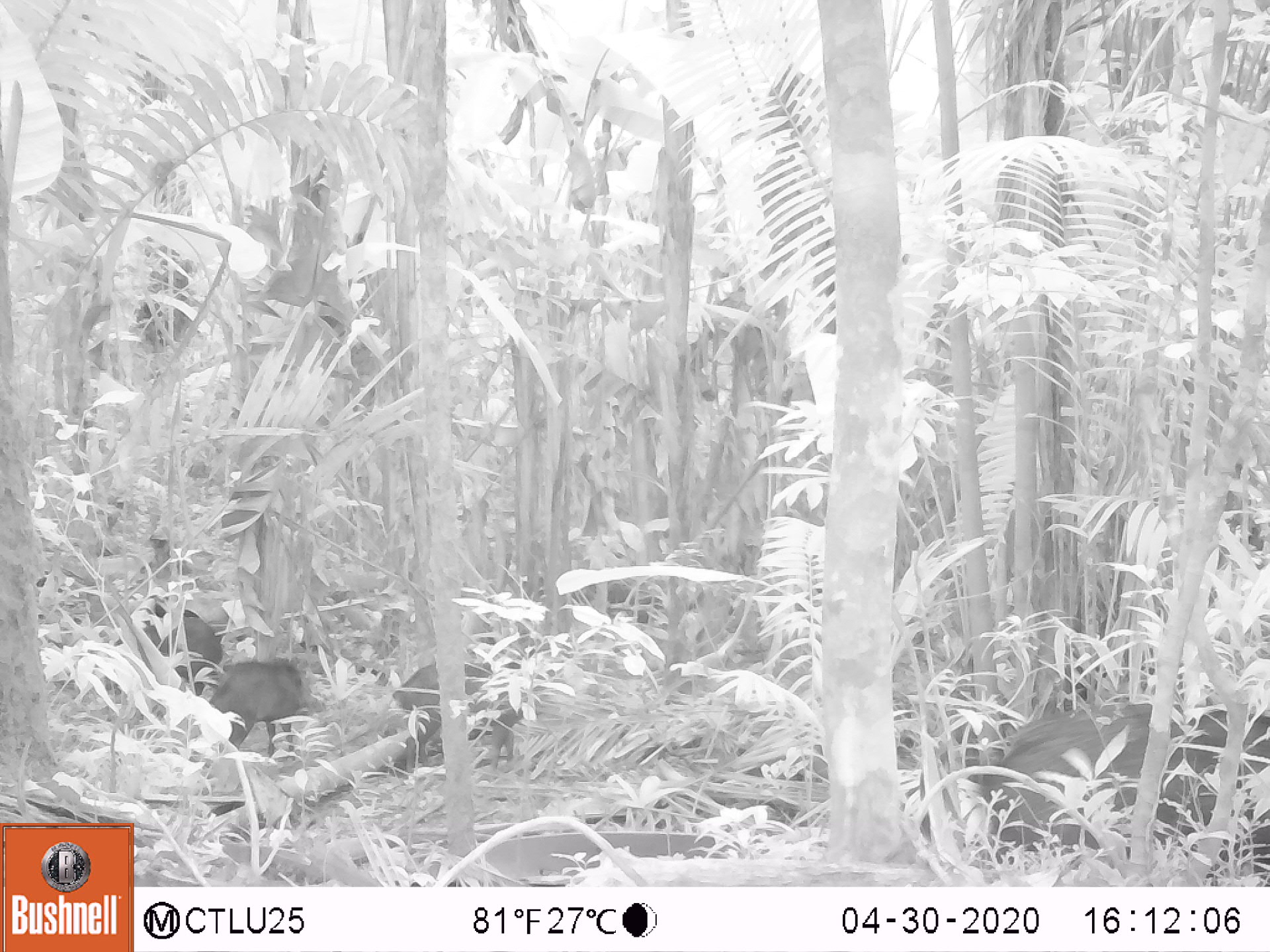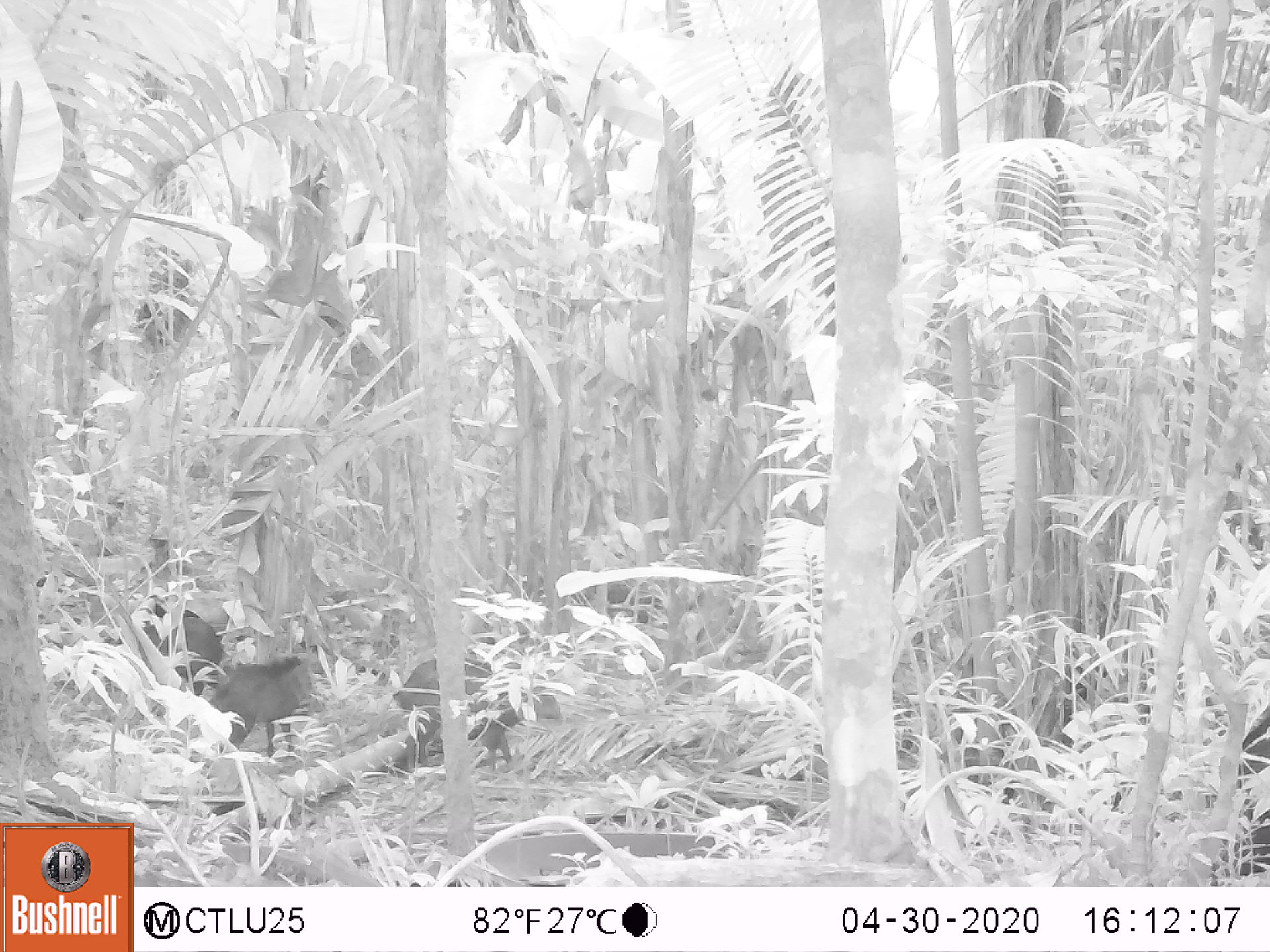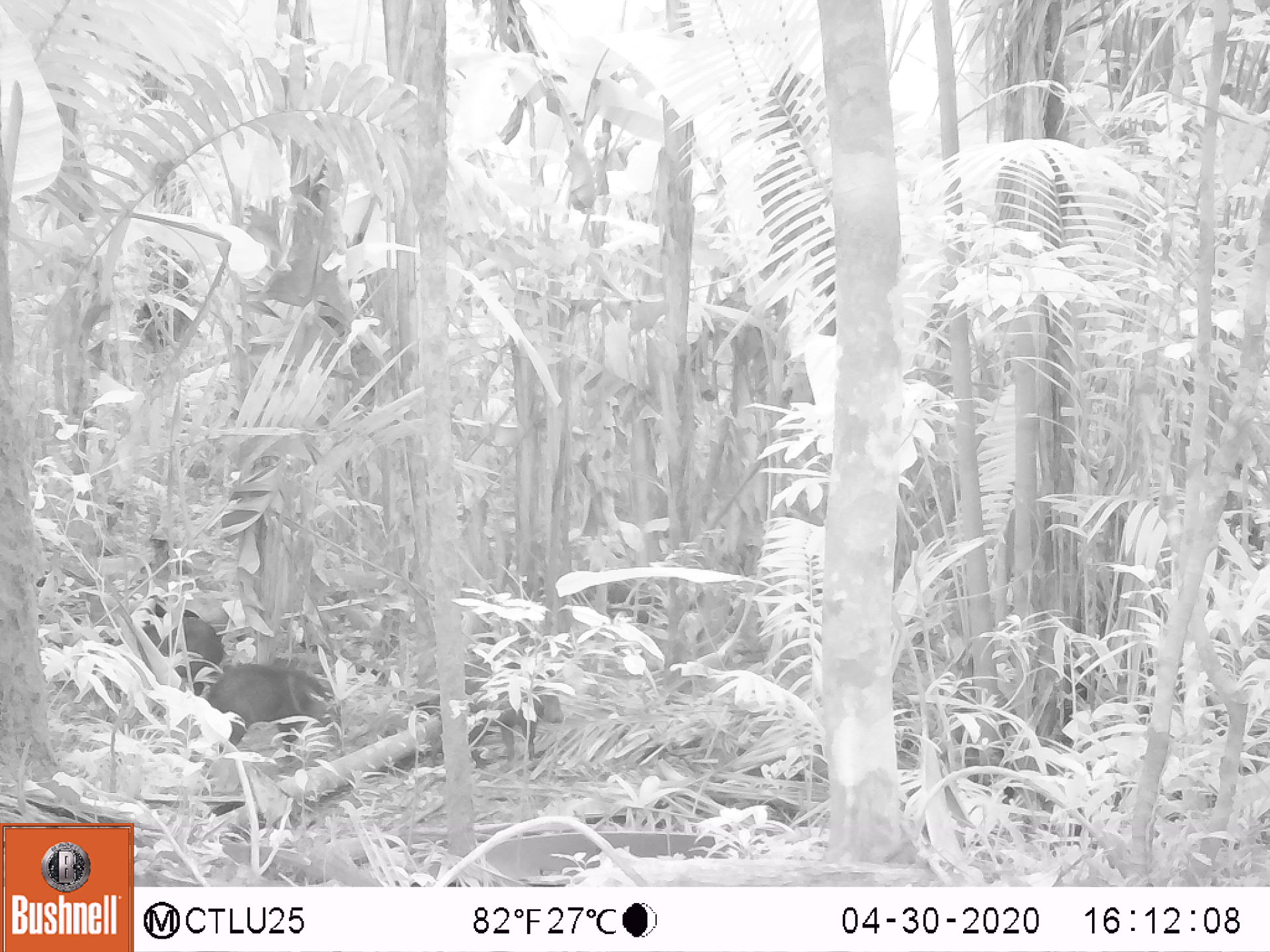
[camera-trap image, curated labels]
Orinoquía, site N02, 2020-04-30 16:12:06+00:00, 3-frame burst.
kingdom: Animalia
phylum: Chordata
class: Mammalia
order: Artiodactyla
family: Tayassuidae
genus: Pecari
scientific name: Pecari tajacu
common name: collared peccary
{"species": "collared peccary (Pecari tajacu)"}